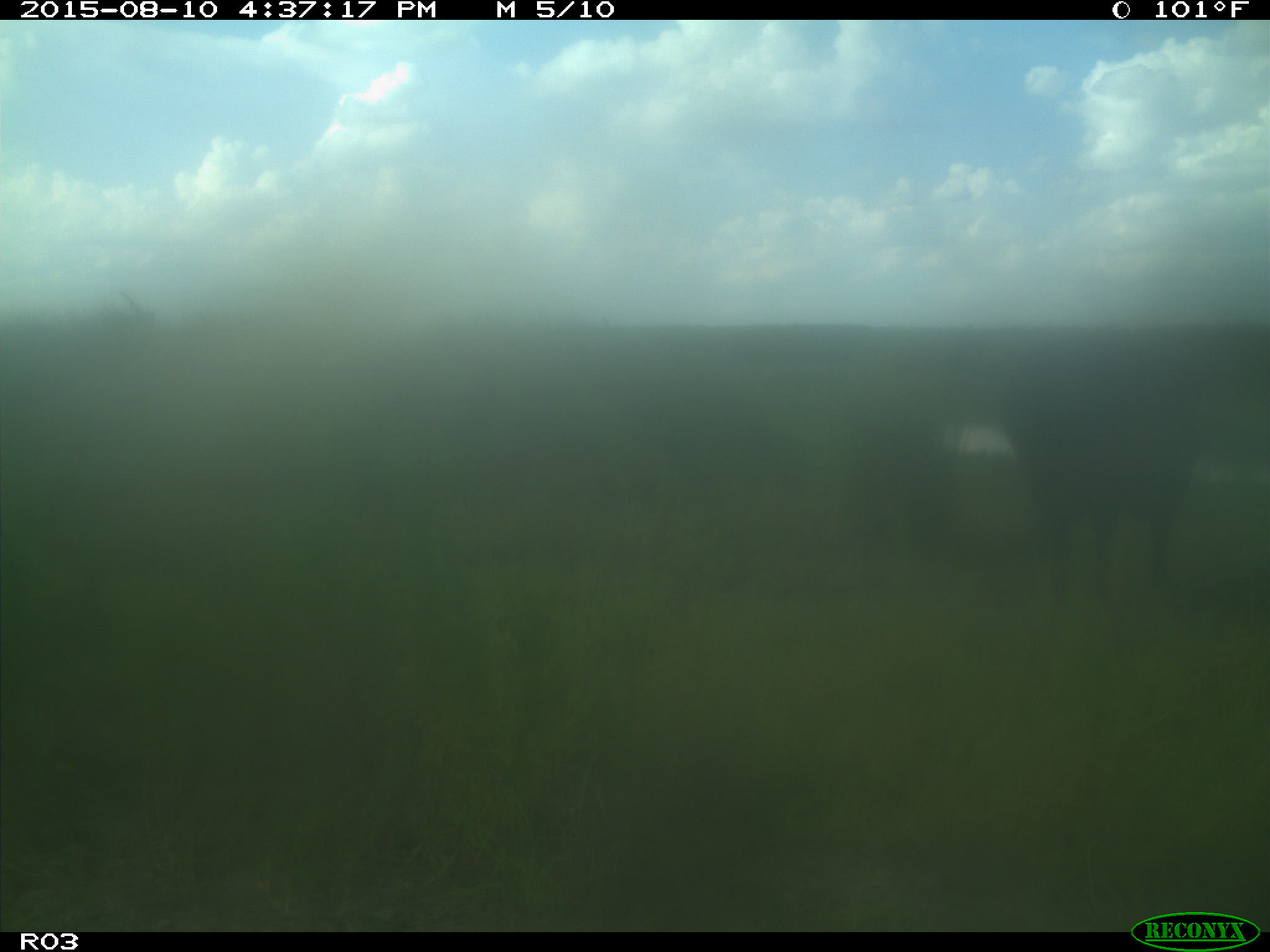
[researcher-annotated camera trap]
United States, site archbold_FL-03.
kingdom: Animalia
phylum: Chordata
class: Mammalia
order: Artiodactyla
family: Bovidae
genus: Bos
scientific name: Bos taurus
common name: domestic cow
Bos taurus (domestic cow).